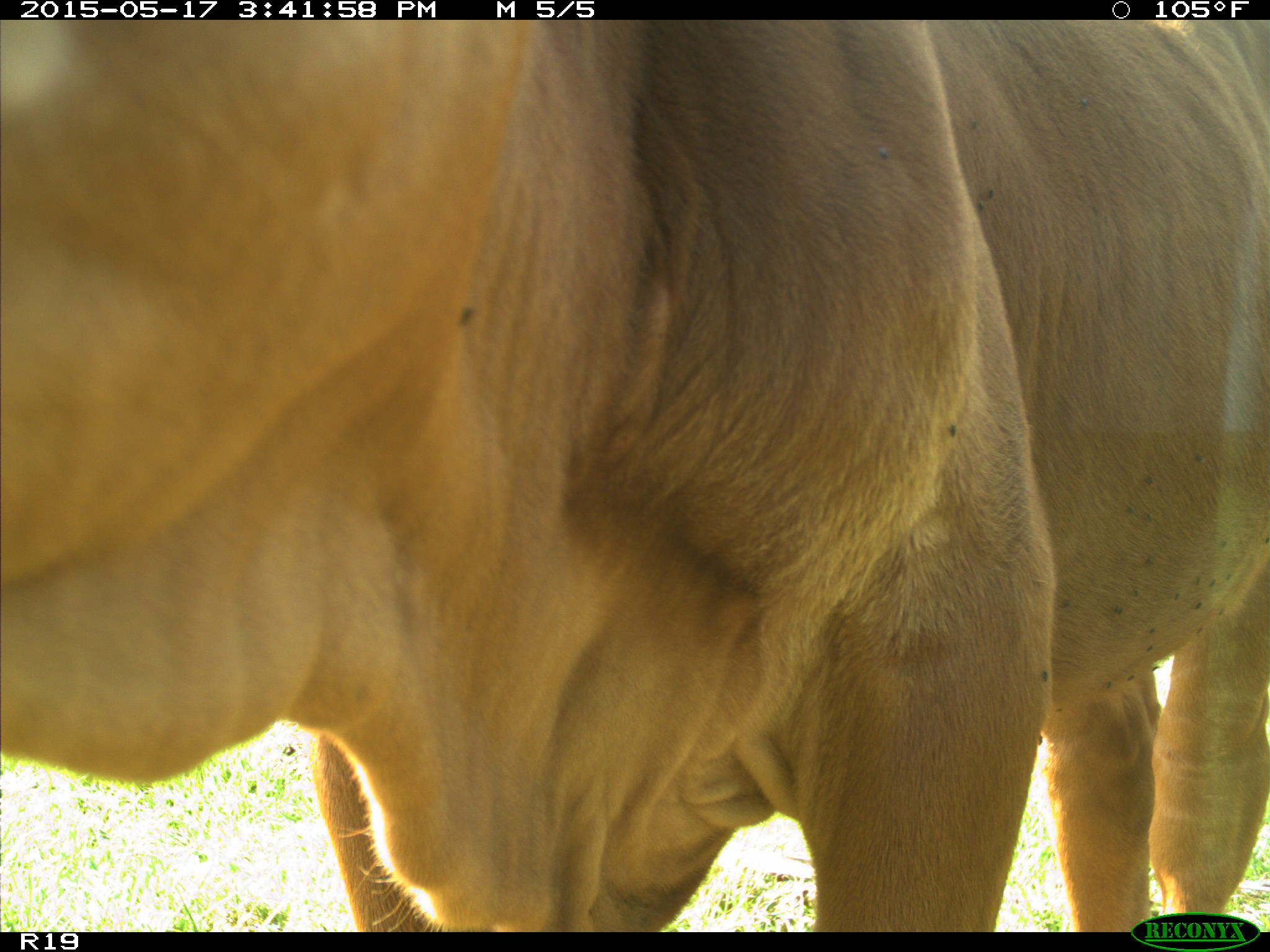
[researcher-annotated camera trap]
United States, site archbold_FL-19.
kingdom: Animalia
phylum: Chordata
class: Mammalia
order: Artiodactyla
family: Bovidae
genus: Bos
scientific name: Bos taurus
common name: domestic cow